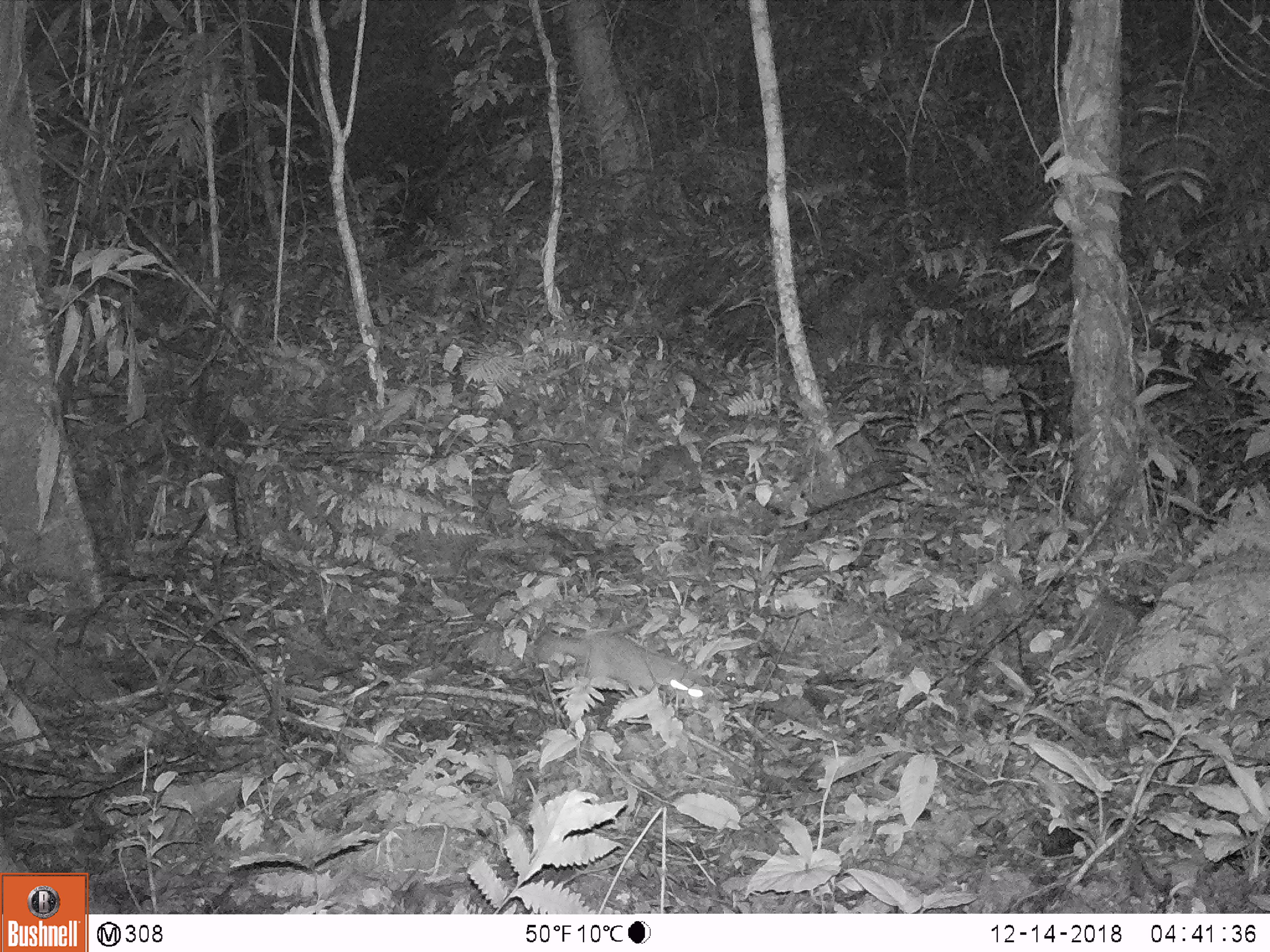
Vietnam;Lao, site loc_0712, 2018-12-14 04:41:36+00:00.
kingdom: Animalia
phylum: Chordata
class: Mammalia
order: Carnivora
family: Mustelidae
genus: Melogale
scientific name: Melogale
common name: ferret badger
Ferret badger (Melogale). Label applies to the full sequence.